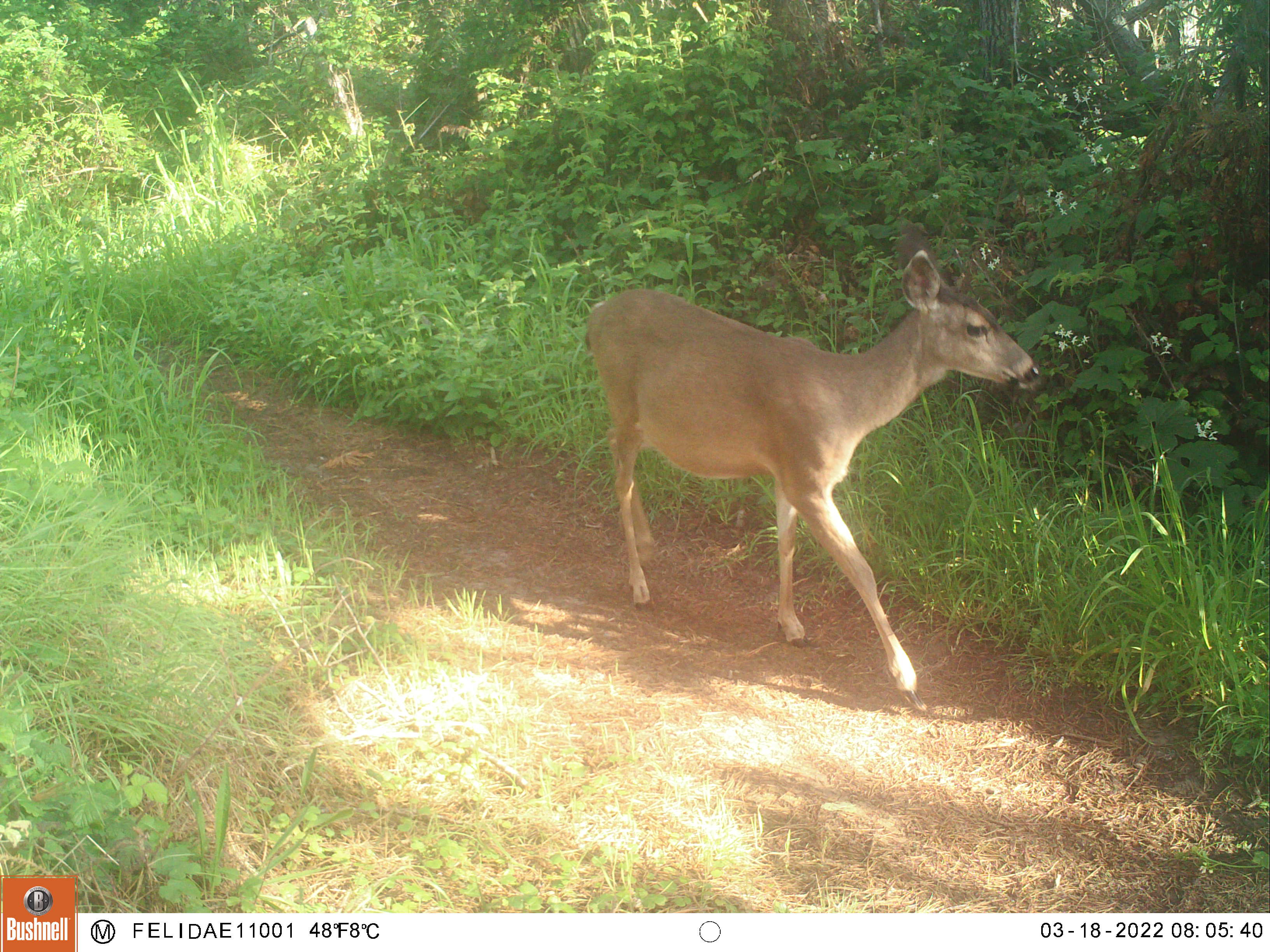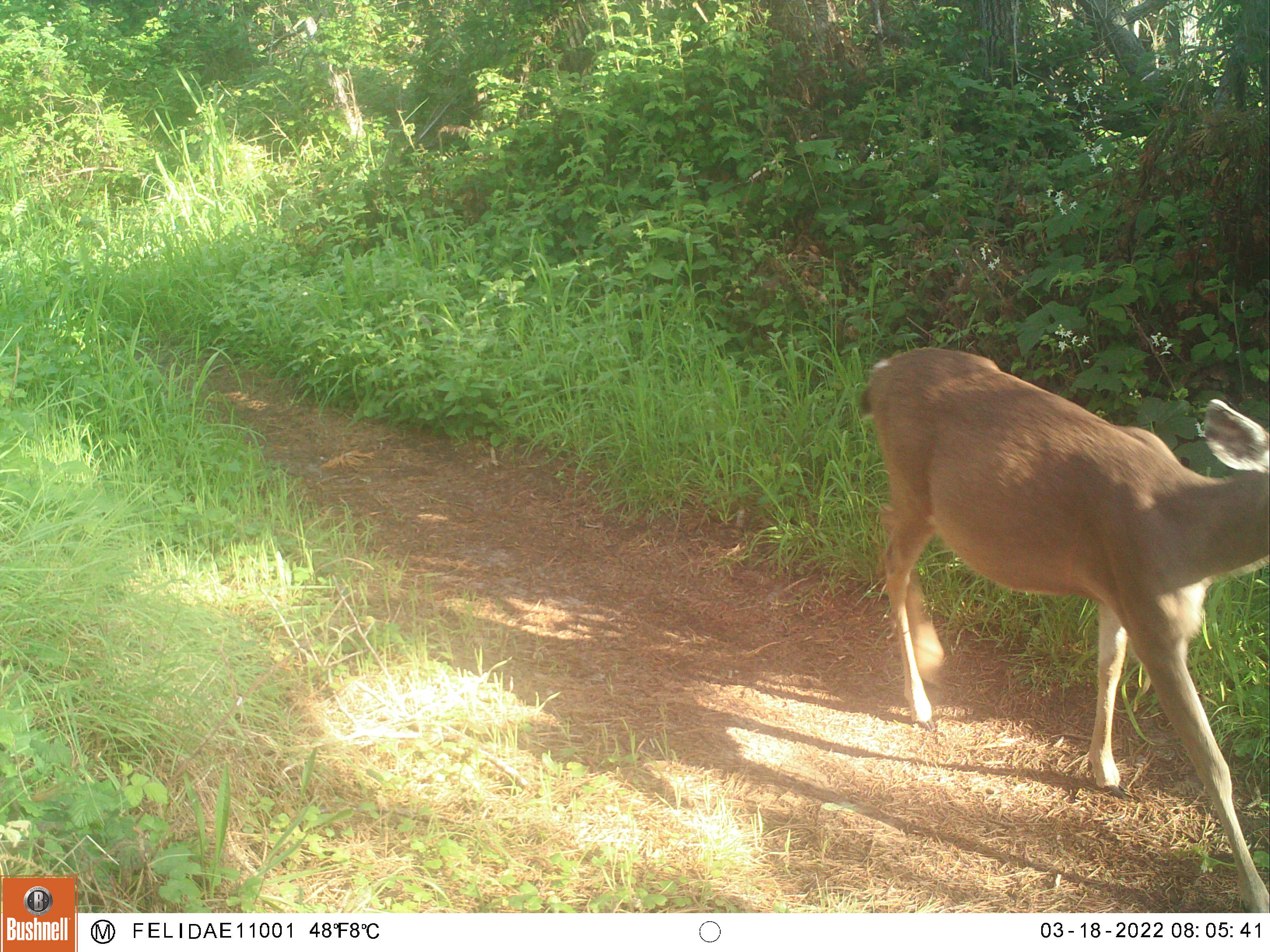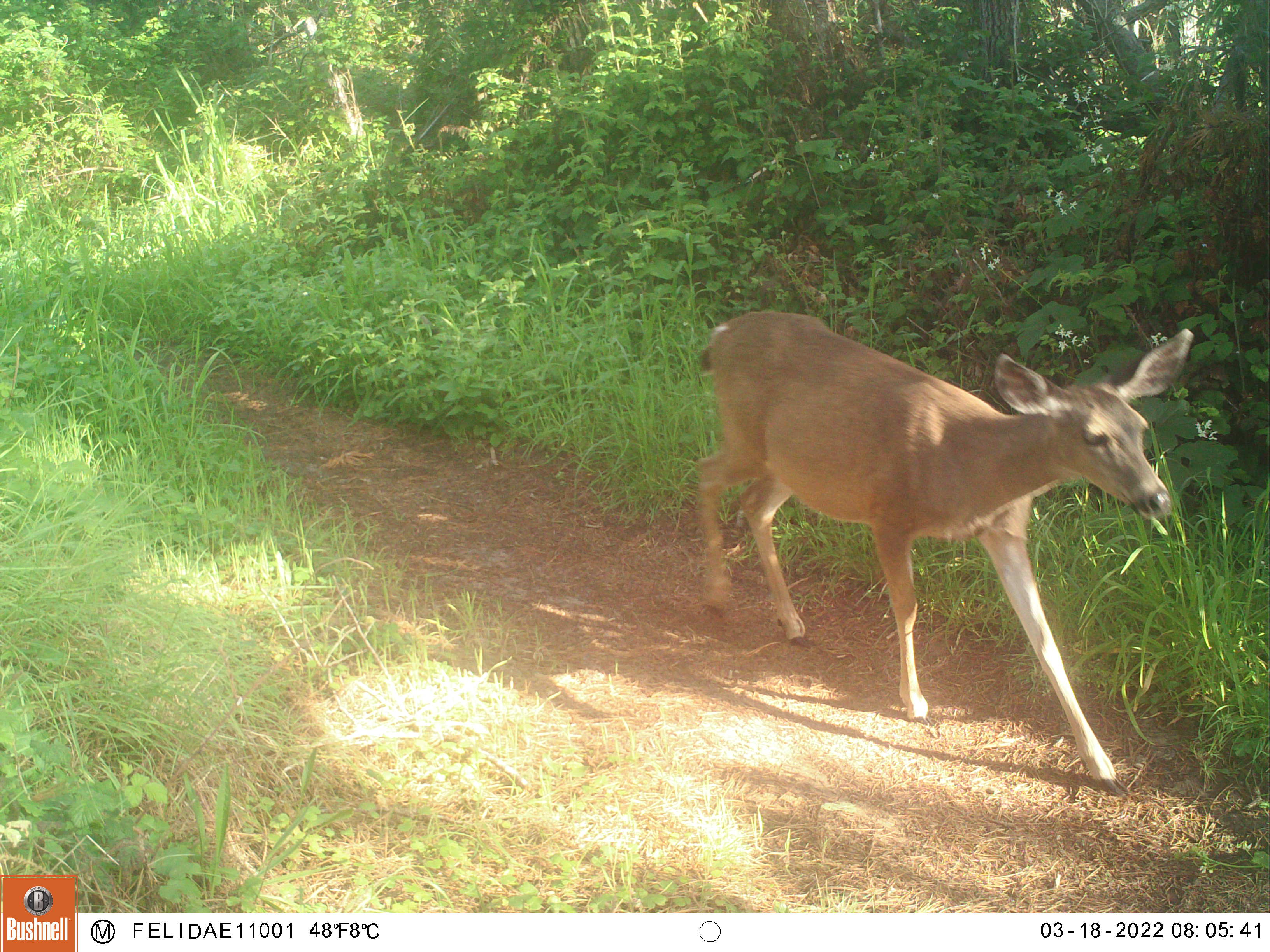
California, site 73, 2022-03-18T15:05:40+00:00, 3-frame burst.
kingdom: Animalia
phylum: Chordata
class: Mammalia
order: Artiodactyla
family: Cervidae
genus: Odocoileus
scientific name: Odocoileus hemionus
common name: mule deer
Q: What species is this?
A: Mule deer (Odocoileus hemionus).